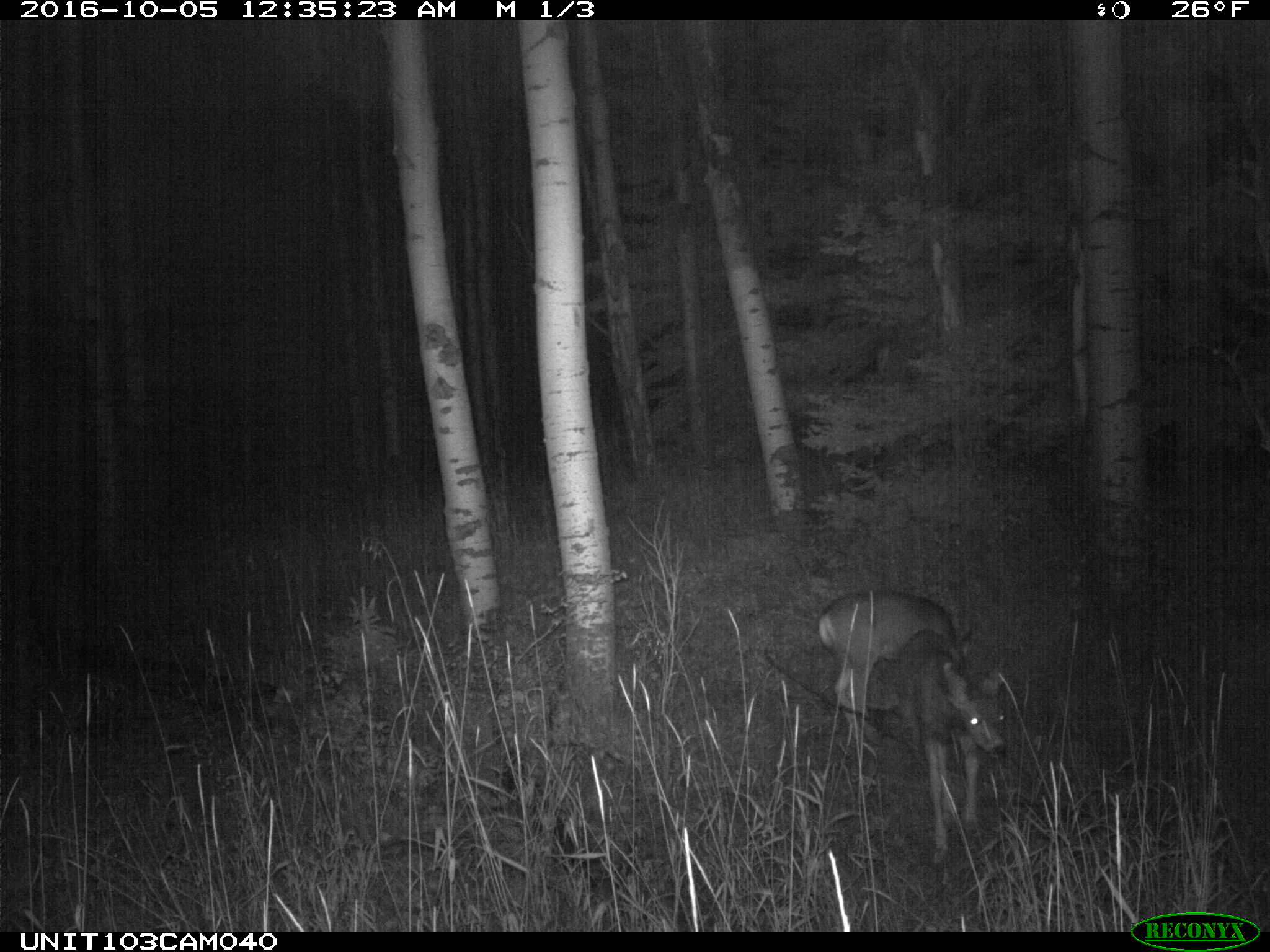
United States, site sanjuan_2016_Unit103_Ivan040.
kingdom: Animalia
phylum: Chordata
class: Mammalia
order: Artiodactyla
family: Cervidae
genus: Odocoileus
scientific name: Odocoileus hemionus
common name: mule deer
Odocoileus hemionus (mule deer).